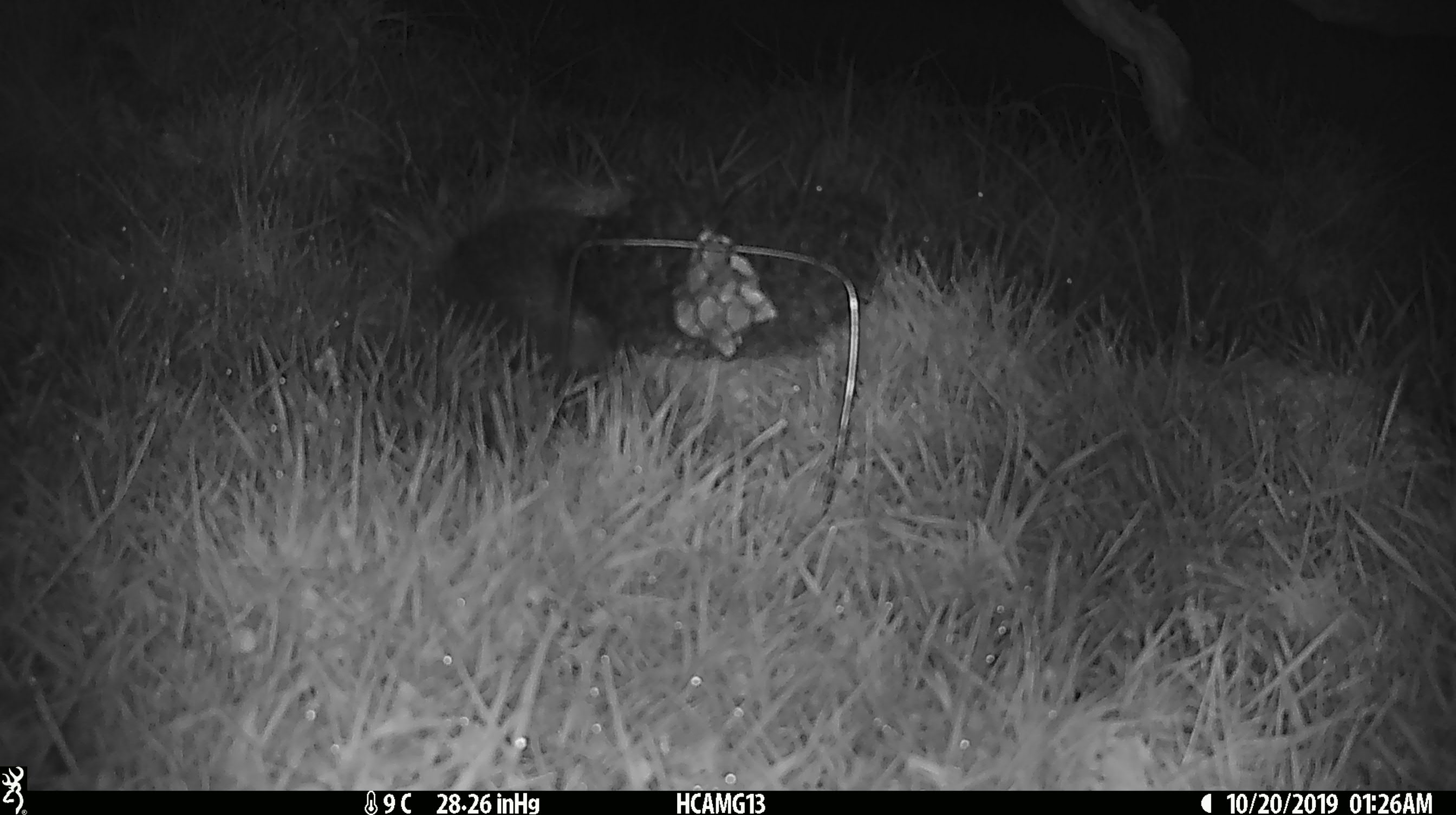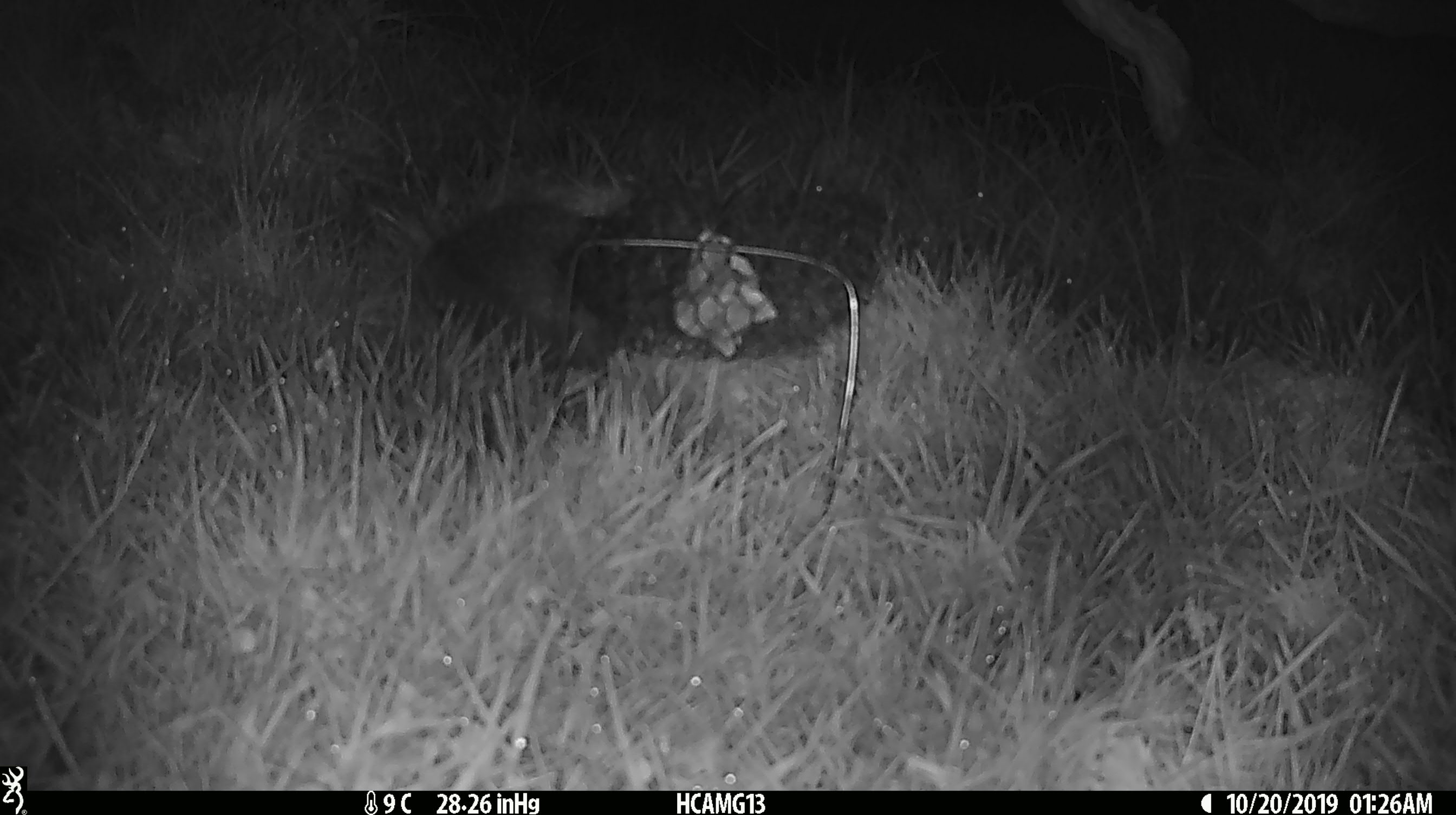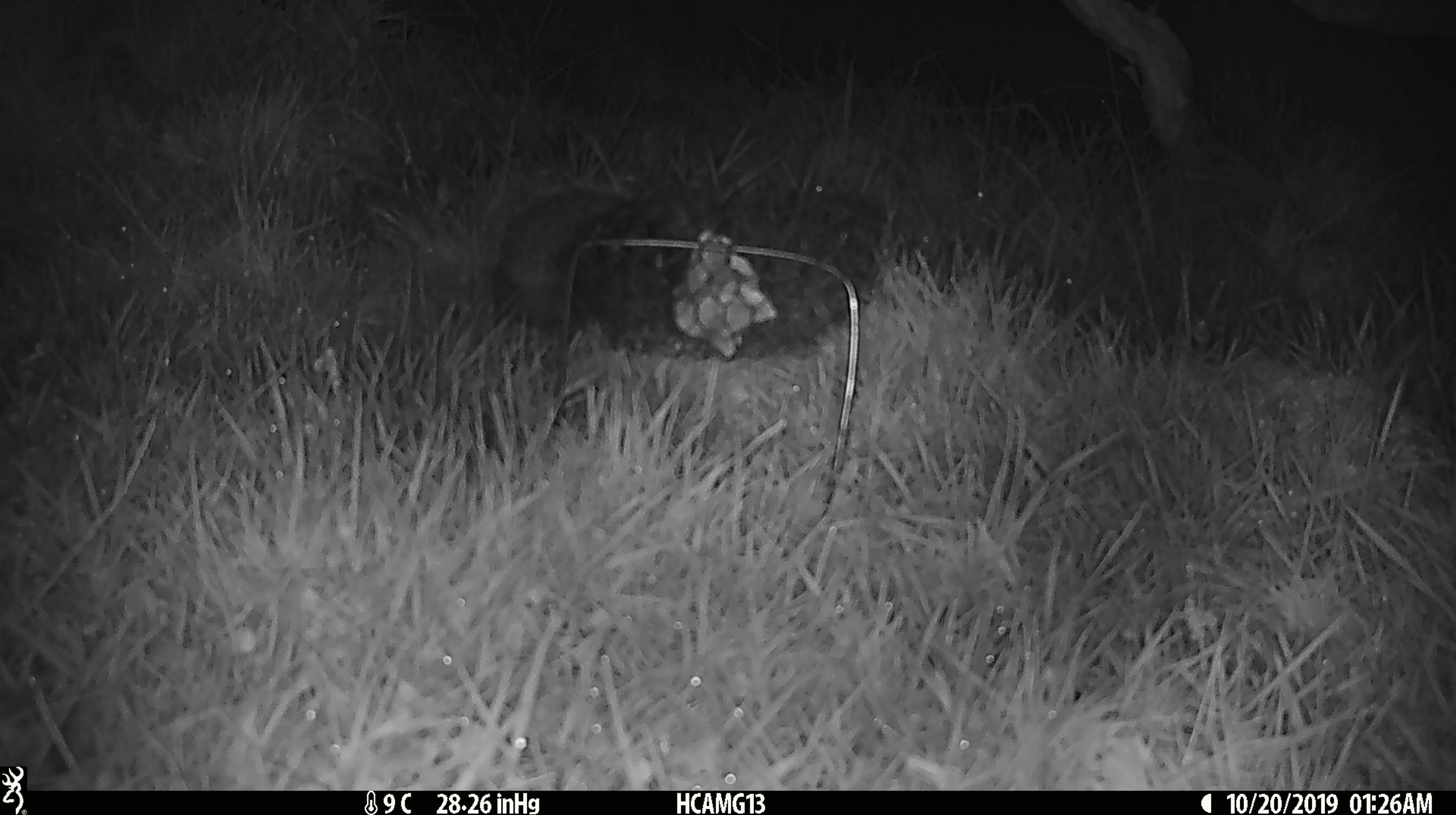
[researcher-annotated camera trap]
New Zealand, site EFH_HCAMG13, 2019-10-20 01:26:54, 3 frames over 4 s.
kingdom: Animalia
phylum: Chordata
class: Mammalia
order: Eulipotyphla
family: Erinaceidae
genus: Erinaceus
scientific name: Erinaceus europaeus europaeus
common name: european hedgehog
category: hedgehog